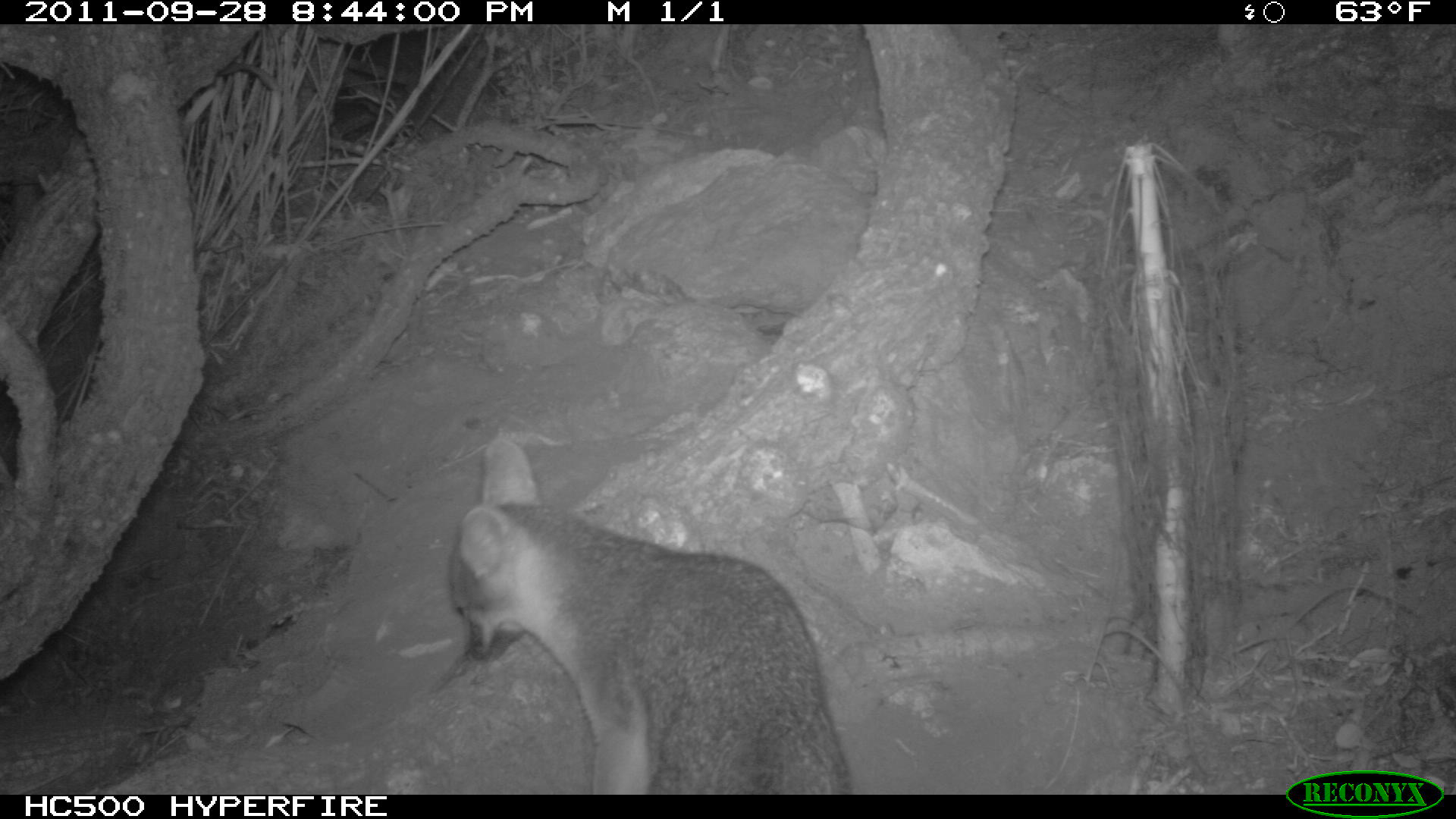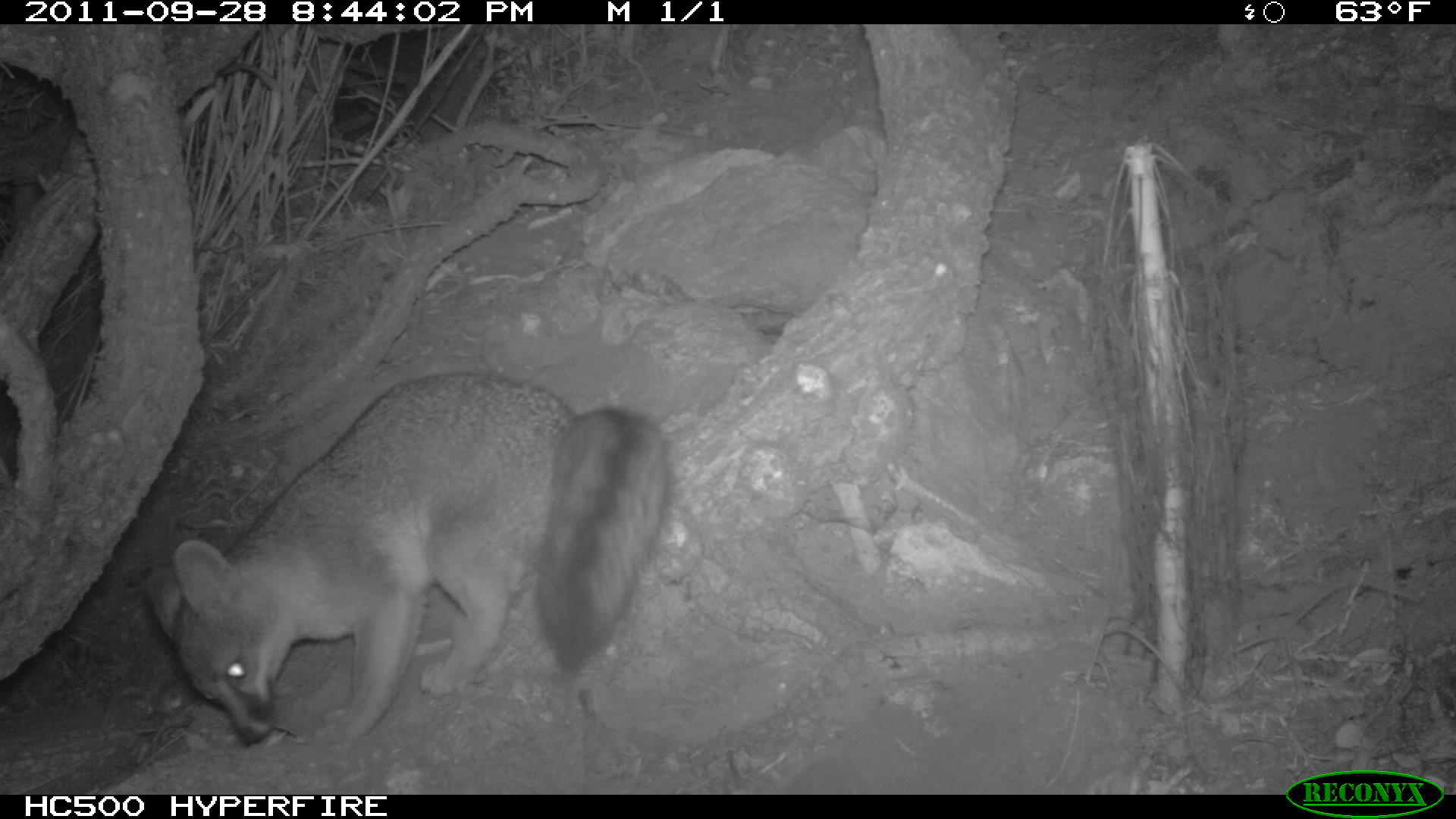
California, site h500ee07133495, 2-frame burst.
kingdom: Animalia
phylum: Chordata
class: Mammalia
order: Carnivora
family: Canidae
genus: Urocyon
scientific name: Urocyon littoralis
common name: island fox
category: fox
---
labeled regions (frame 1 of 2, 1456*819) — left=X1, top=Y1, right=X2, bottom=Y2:
fox: left=450, top=438, right=852, bottom=794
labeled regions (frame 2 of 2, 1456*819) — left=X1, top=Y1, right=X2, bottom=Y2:
fox: left=139, top=371, right=666, bottom=745